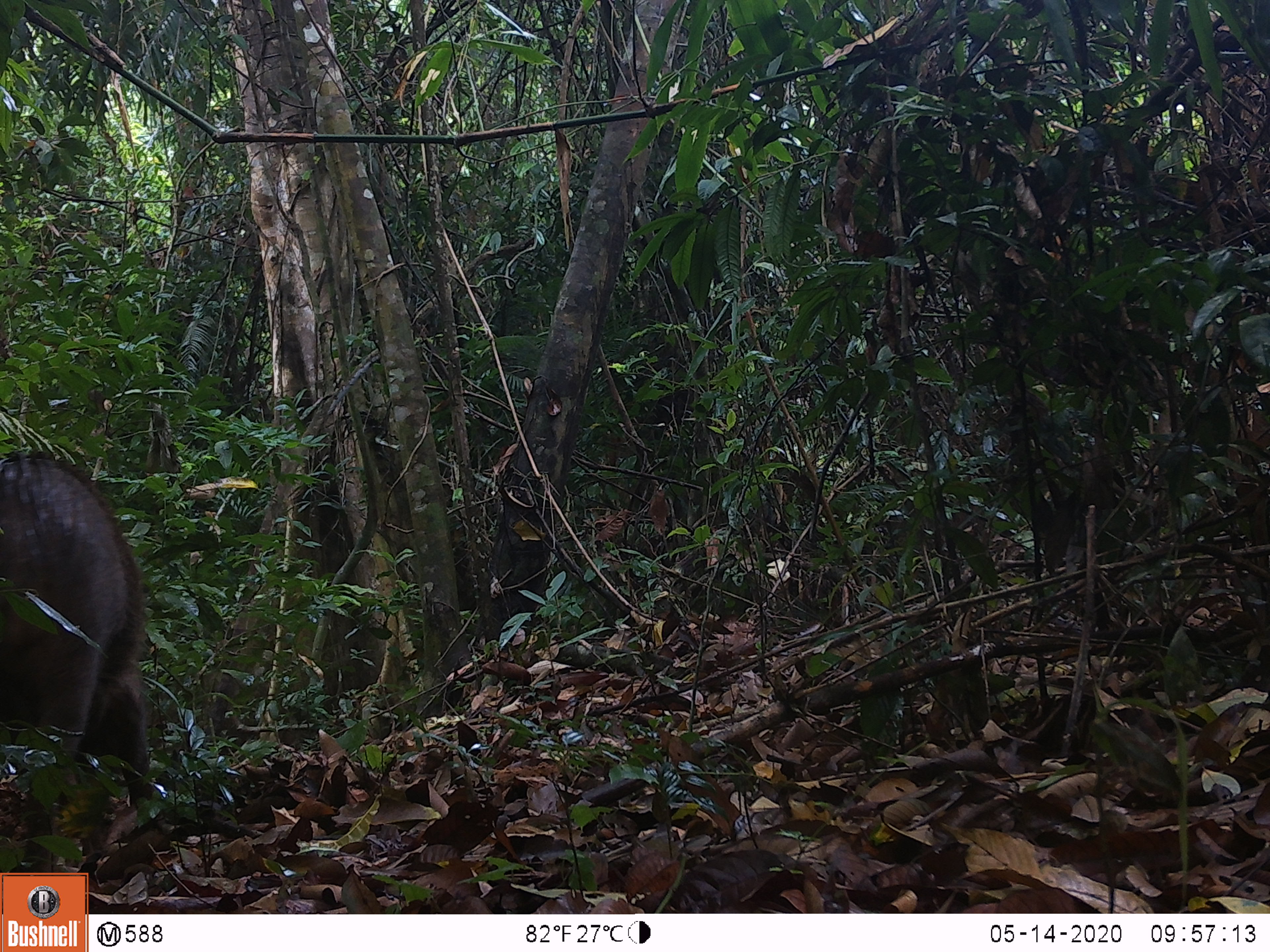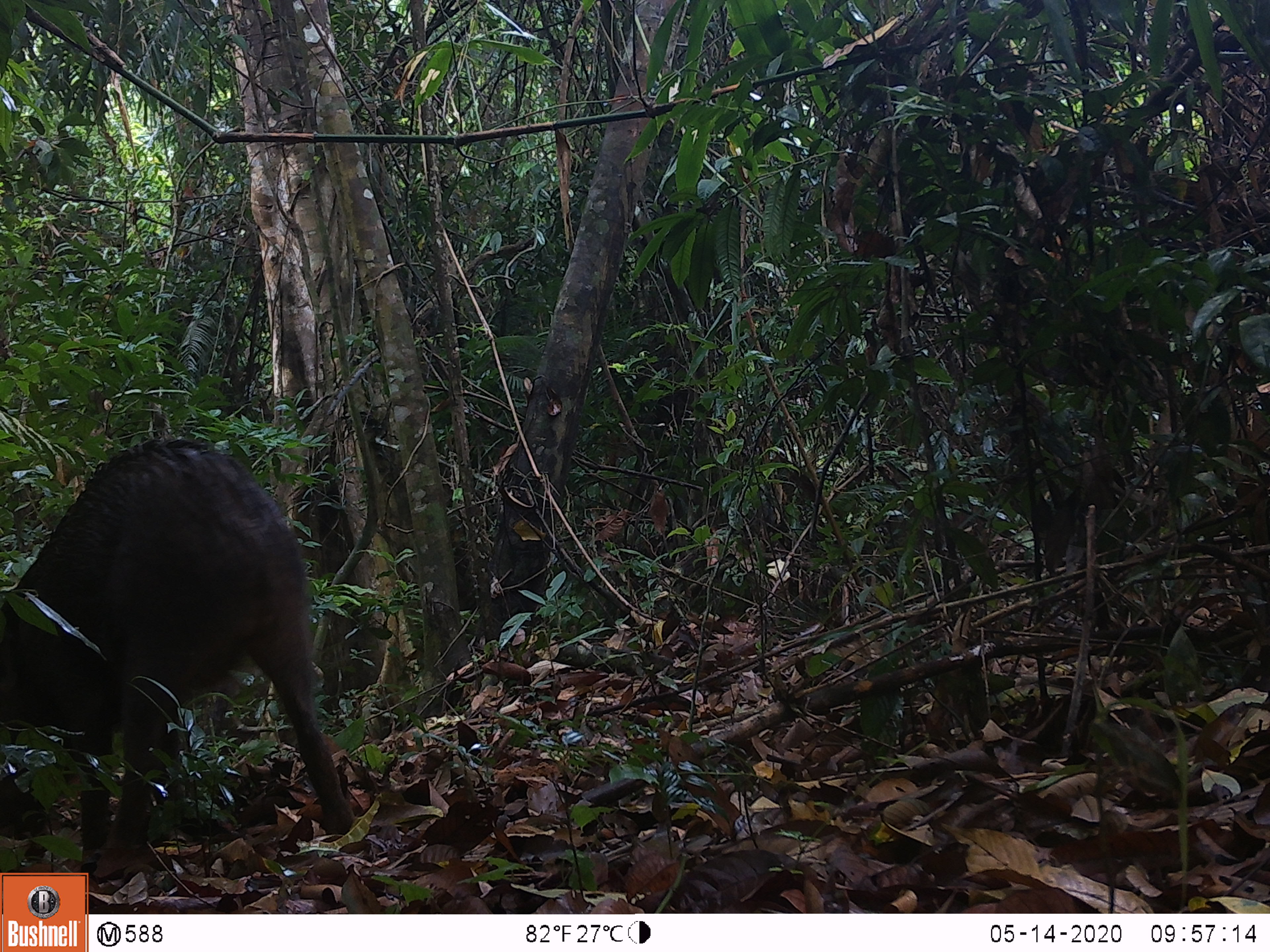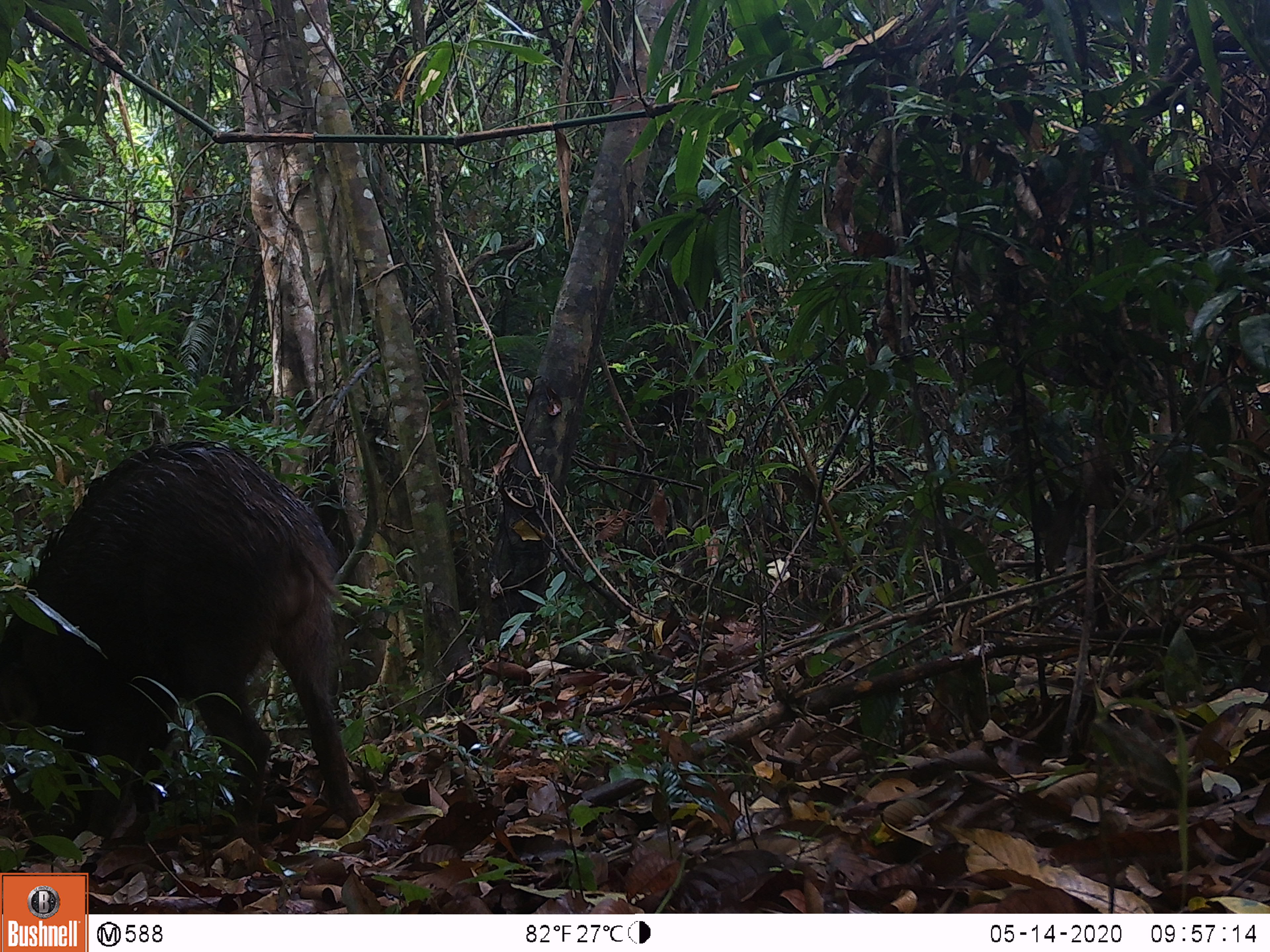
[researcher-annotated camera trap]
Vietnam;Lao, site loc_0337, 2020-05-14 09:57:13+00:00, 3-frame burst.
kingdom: Animalia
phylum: Chordata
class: Mammalia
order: Artiodactyla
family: Suidae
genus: Sus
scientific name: Sus scrofa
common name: eurasian wild pig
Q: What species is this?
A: Eurasian wild pig (Sus scrofa).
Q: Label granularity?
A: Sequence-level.